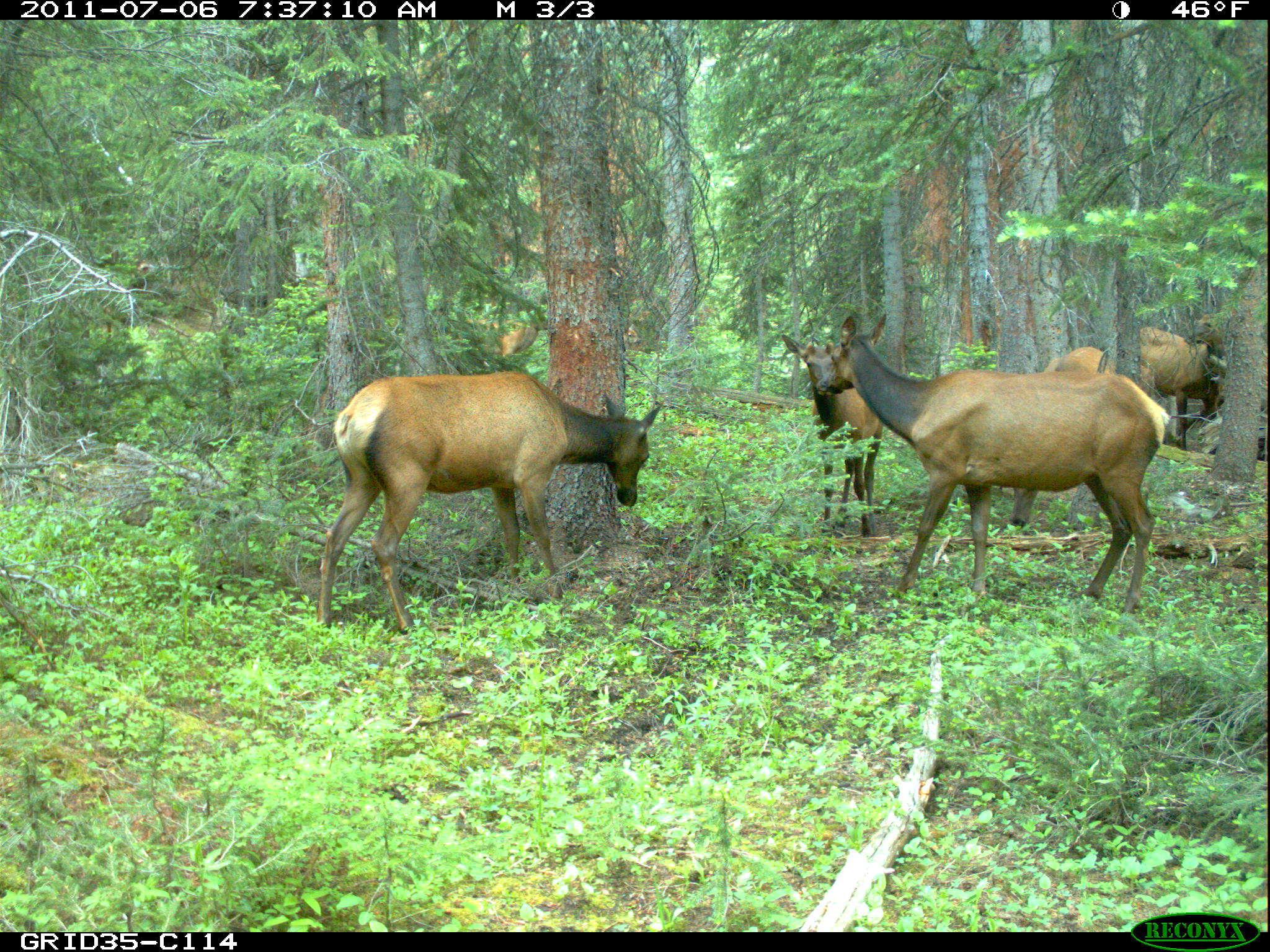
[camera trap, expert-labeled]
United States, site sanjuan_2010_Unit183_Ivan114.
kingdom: Animalia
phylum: Chordata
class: Mammalia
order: Artiodactyla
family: Cervidae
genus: Cervus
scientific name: Cervus elaphus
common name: red deer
Cervus elaphus (red deer).